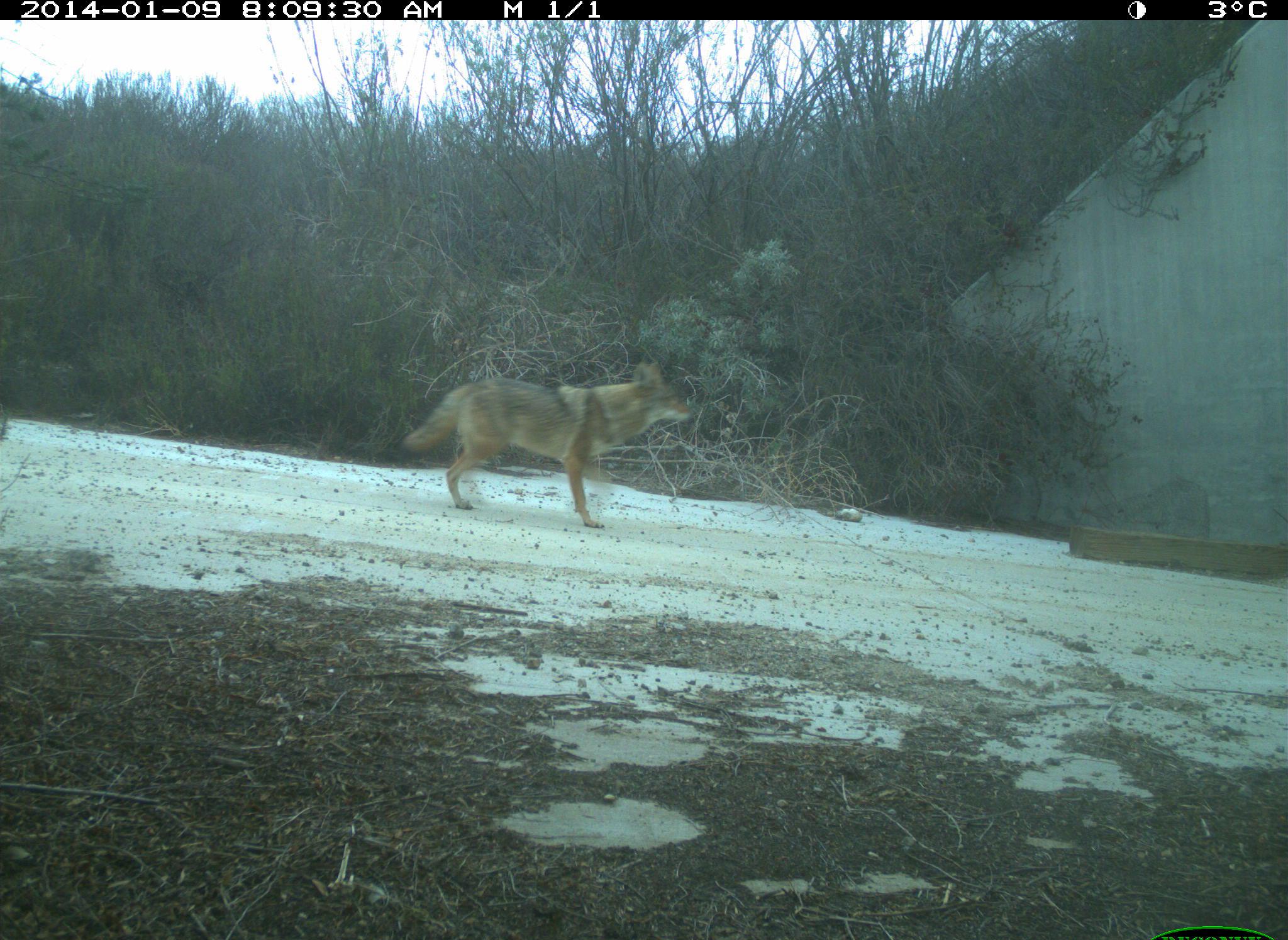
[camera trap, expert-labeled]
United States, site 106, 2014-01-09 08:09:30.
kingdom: Animalia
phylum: Chordata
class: Mammalia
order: Carnivora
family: Canidae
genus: Canis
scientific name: Canis latrans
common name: coyote